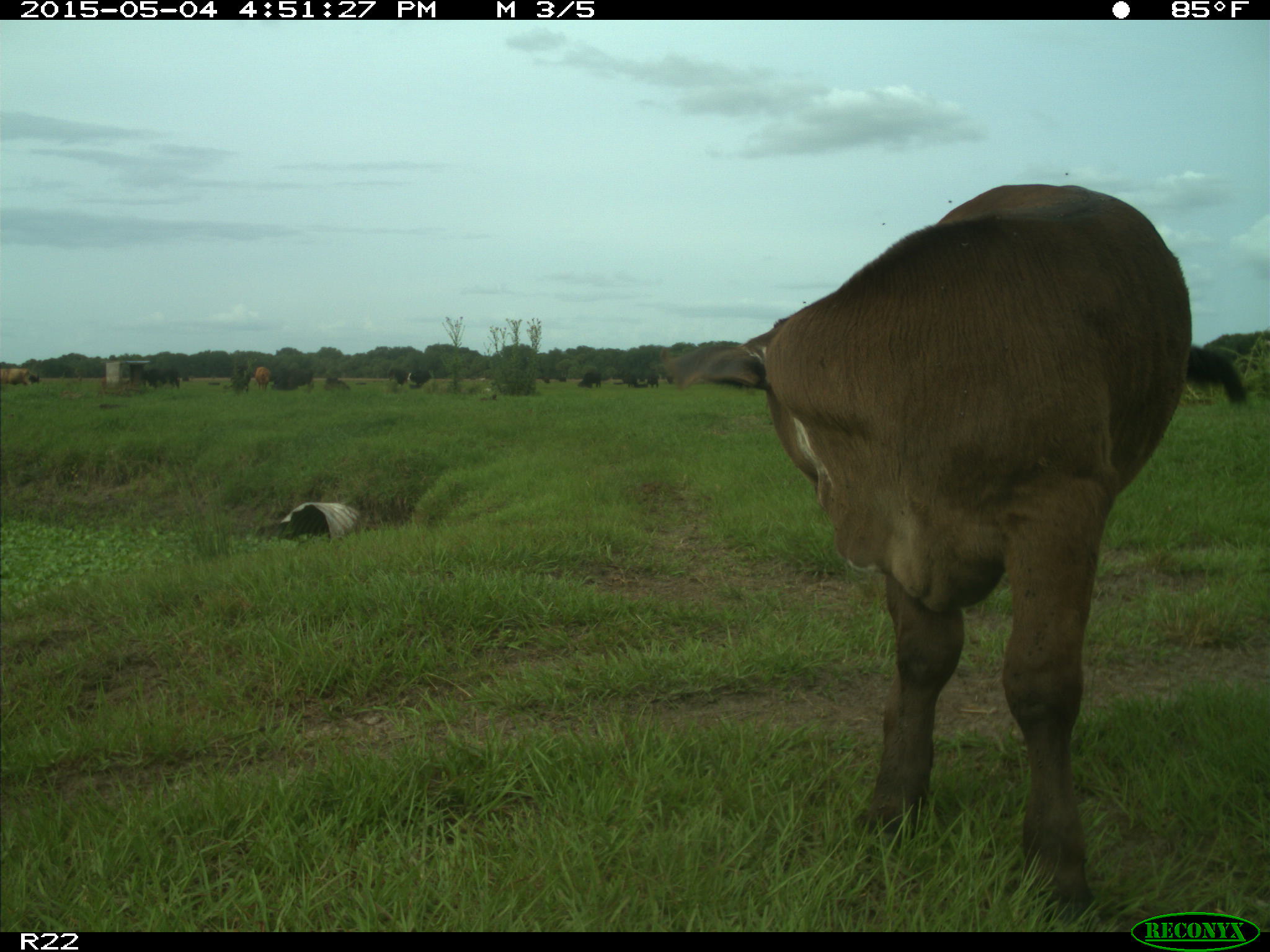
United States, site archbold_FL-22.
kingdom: Animalia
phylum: Chordata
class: Mammalia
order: Artiodactyla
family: Bovidae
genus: Bos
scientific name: Bos taurus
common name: domestic cow